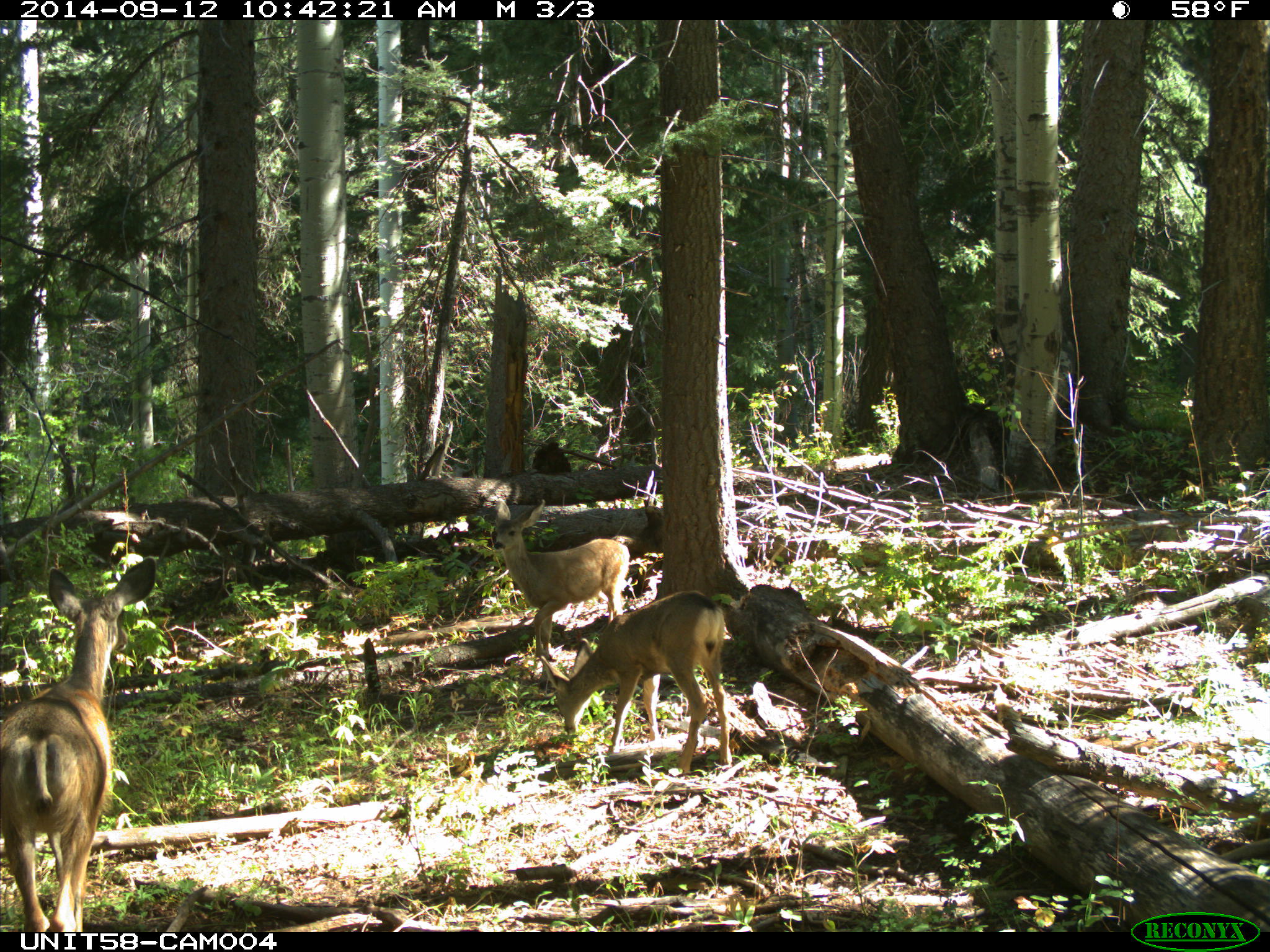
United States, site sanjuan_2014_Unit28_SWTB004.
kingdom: Animalia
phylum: Chordata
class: Mammalia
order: Artiodactyla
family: Cervidae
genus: Odocoileus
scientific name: Odocoileus hemionus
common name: mule deer